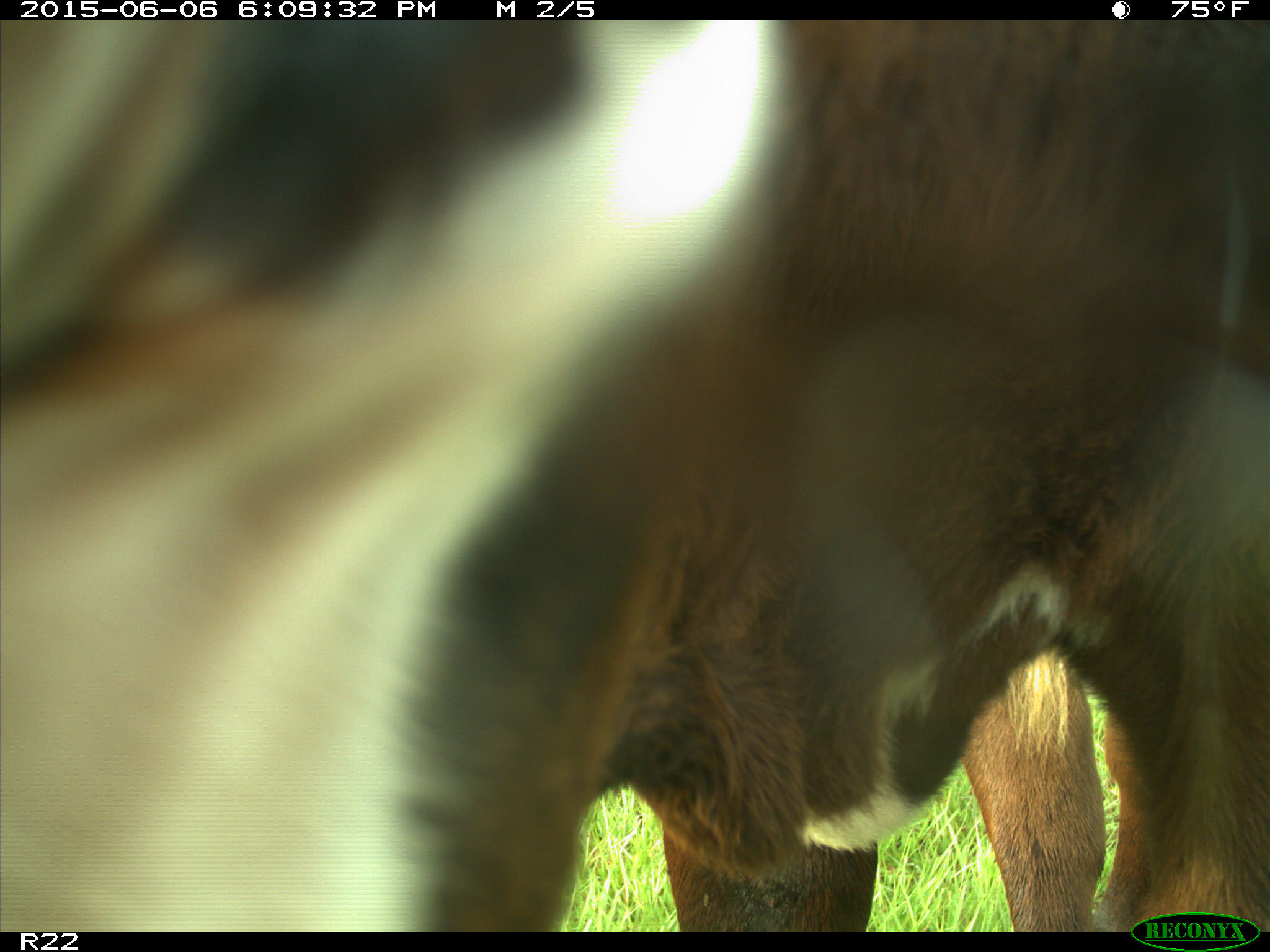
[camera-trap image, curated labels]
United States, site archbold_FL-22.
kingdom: Animalia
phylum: Chordata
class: Mammalia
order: Artiodactyla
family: Bovidae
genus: Bos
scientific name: Bos taurus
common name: domestic cow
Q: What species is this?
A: Bos taurus (domestic cow).